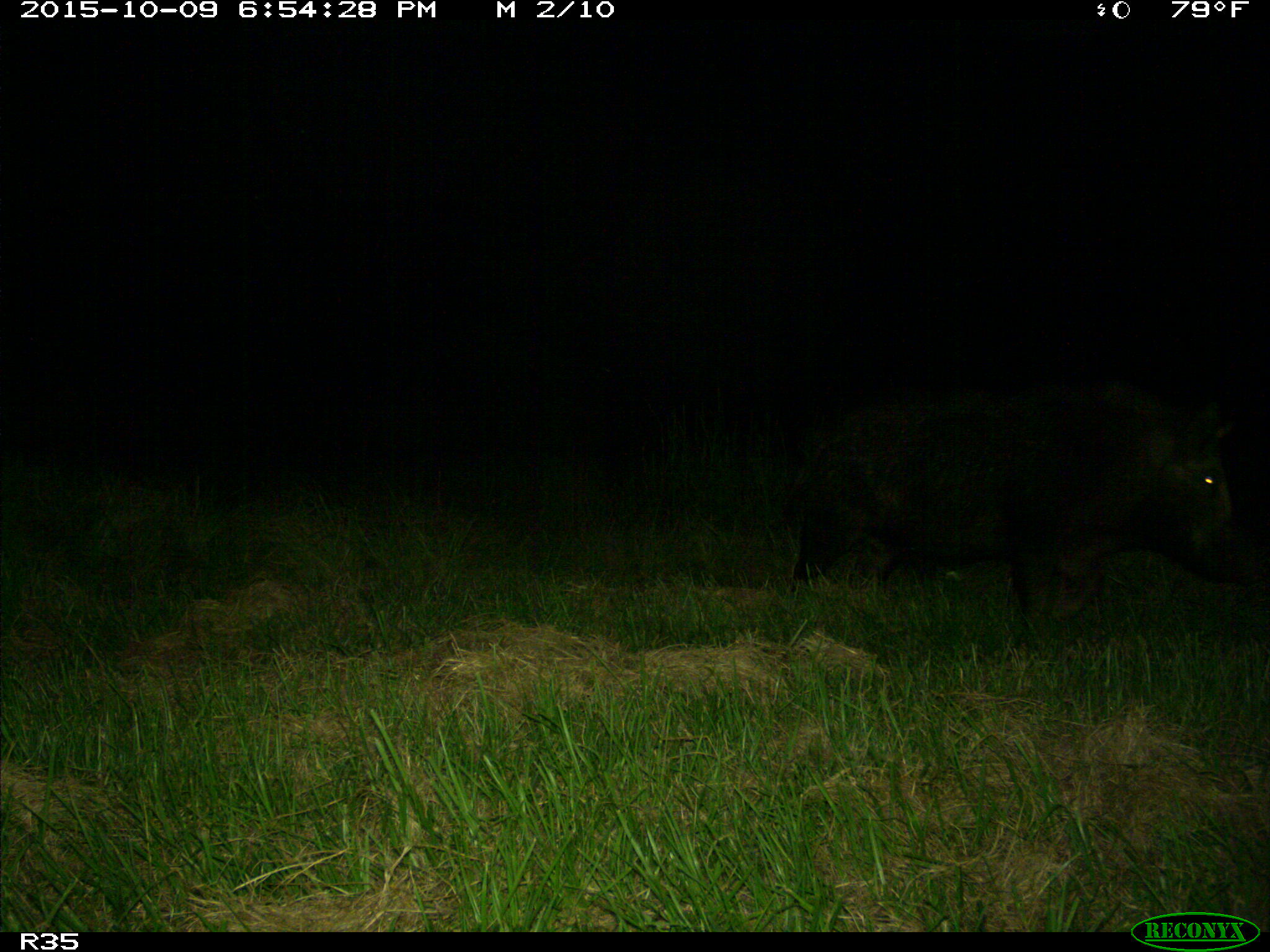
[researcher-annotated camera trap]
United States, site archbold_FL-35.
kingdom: Animalia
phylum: Chordata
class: Mammalia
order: Artiodactyla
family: Suidae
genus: Sus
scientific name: Sus scrofa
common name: wild boar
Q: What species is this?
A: Sus scrofa (wild boar).